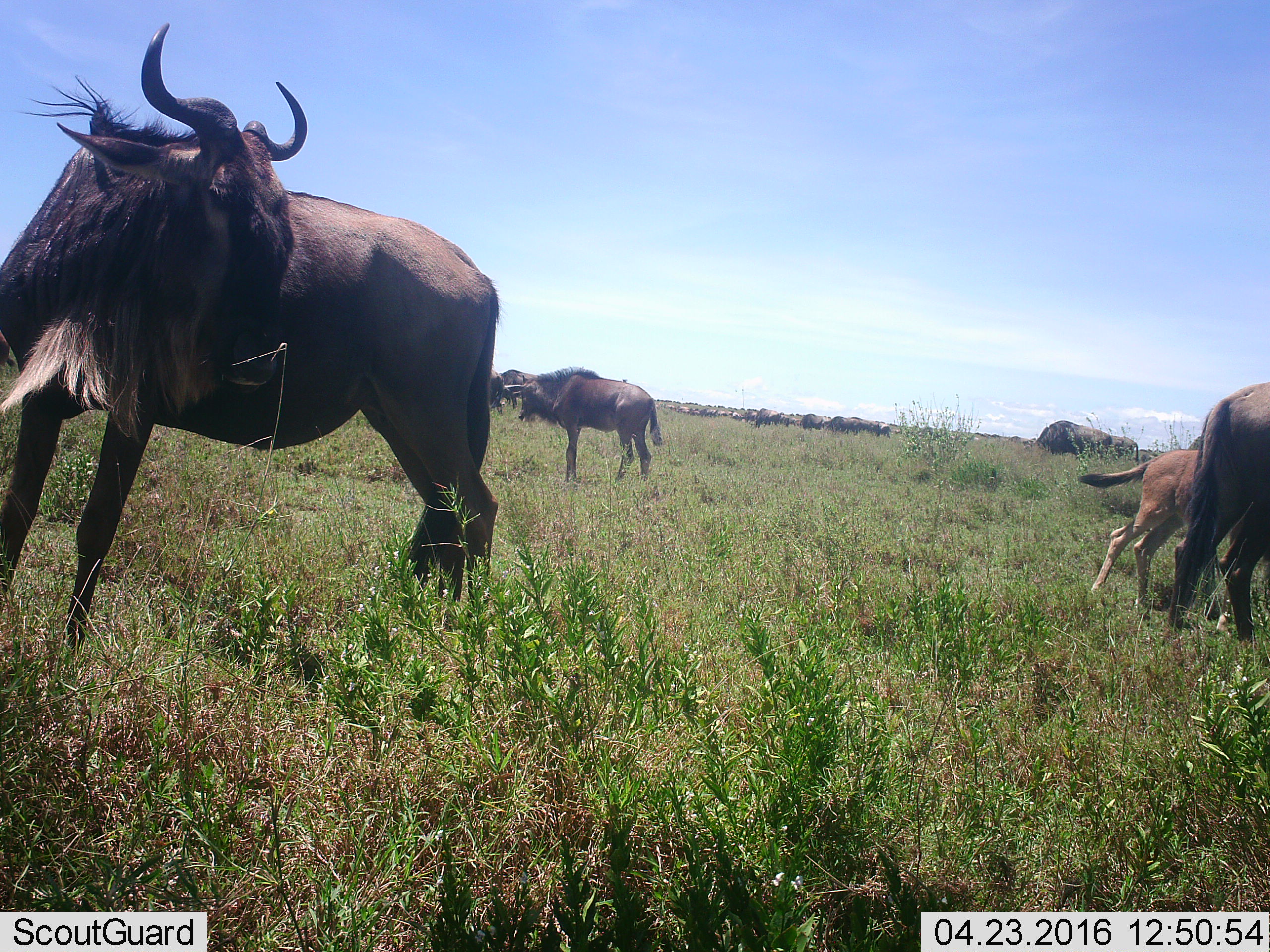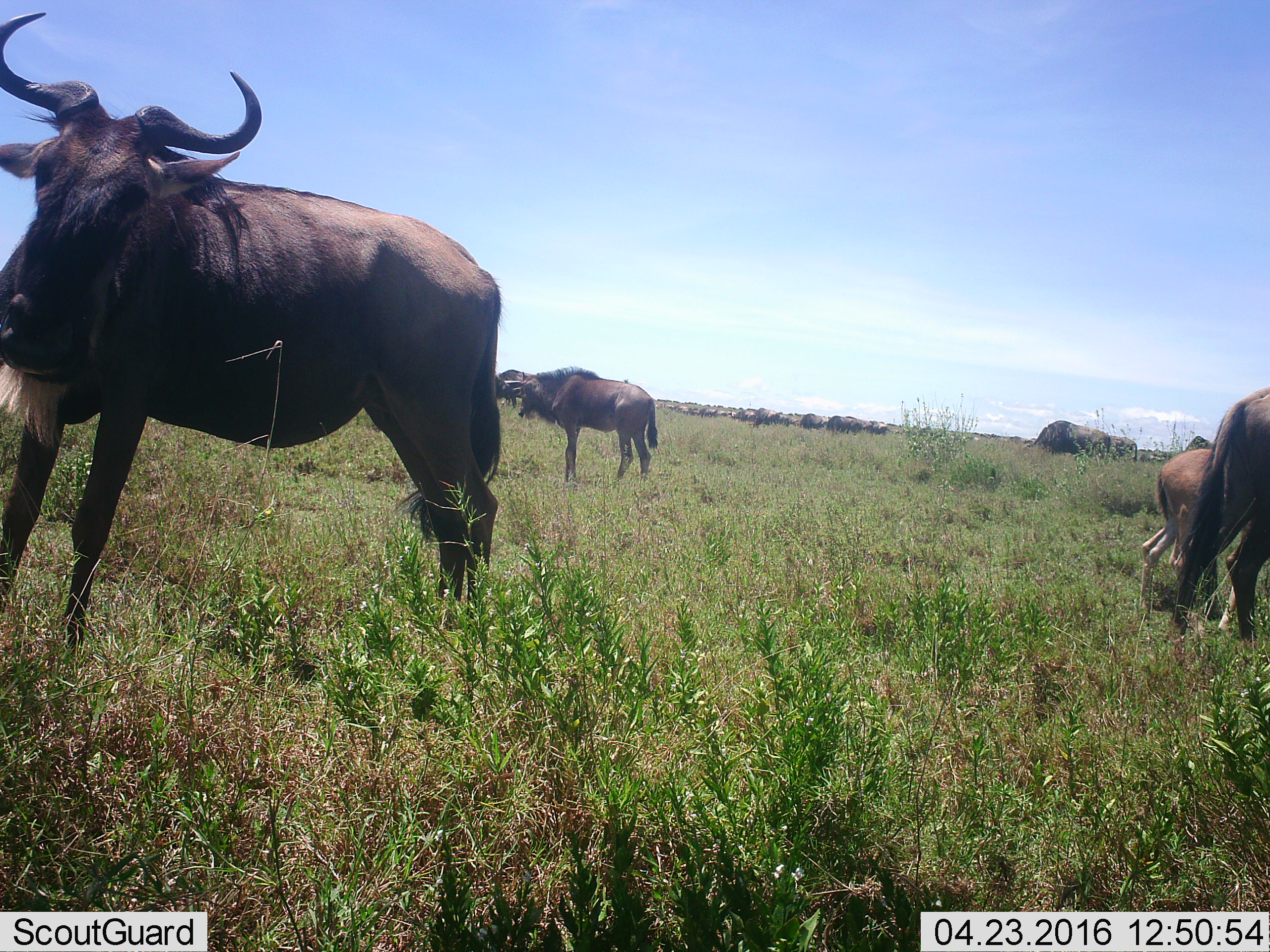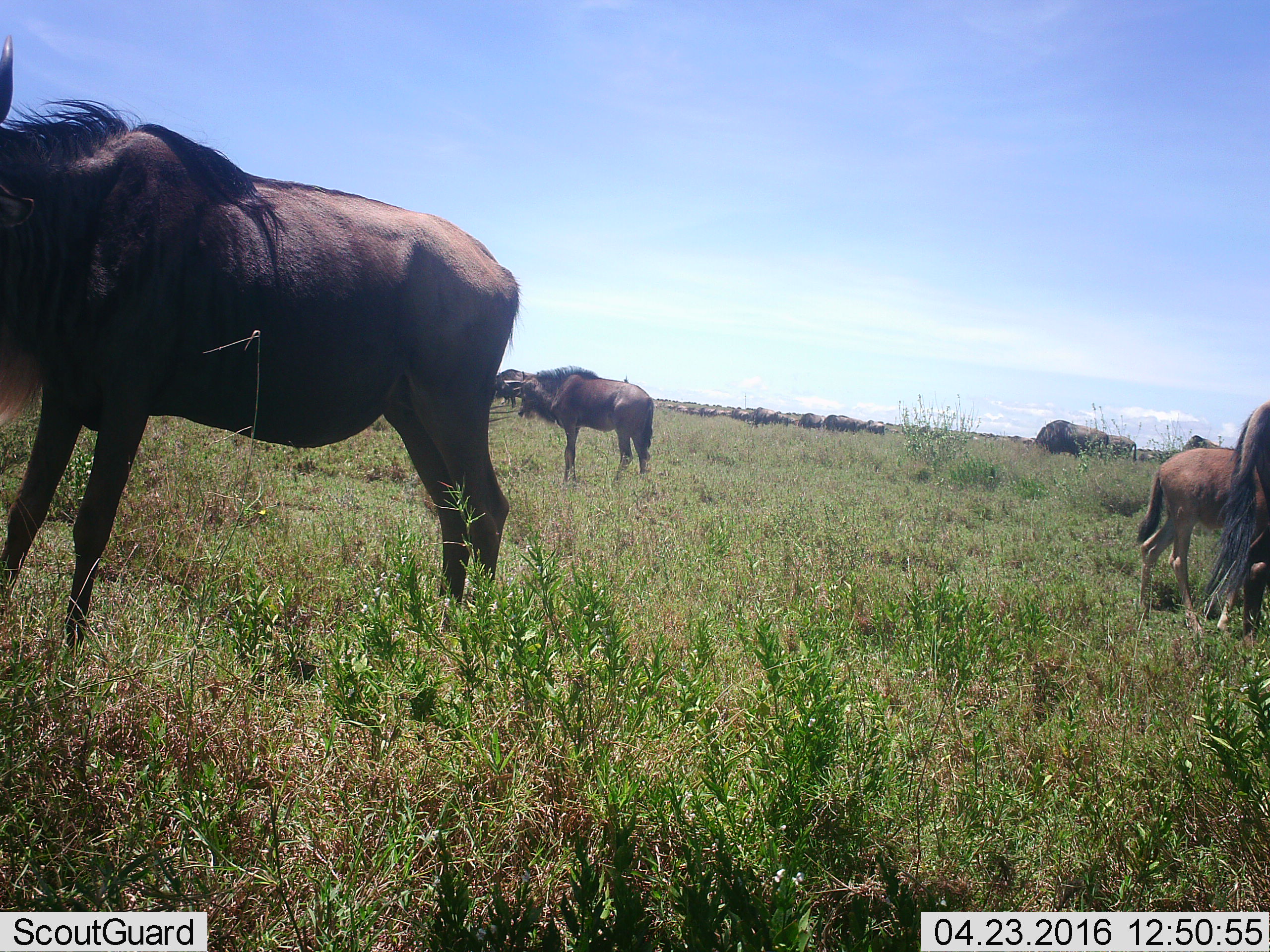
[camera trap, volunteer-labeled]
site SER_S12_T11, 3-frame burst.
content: unidentified animal